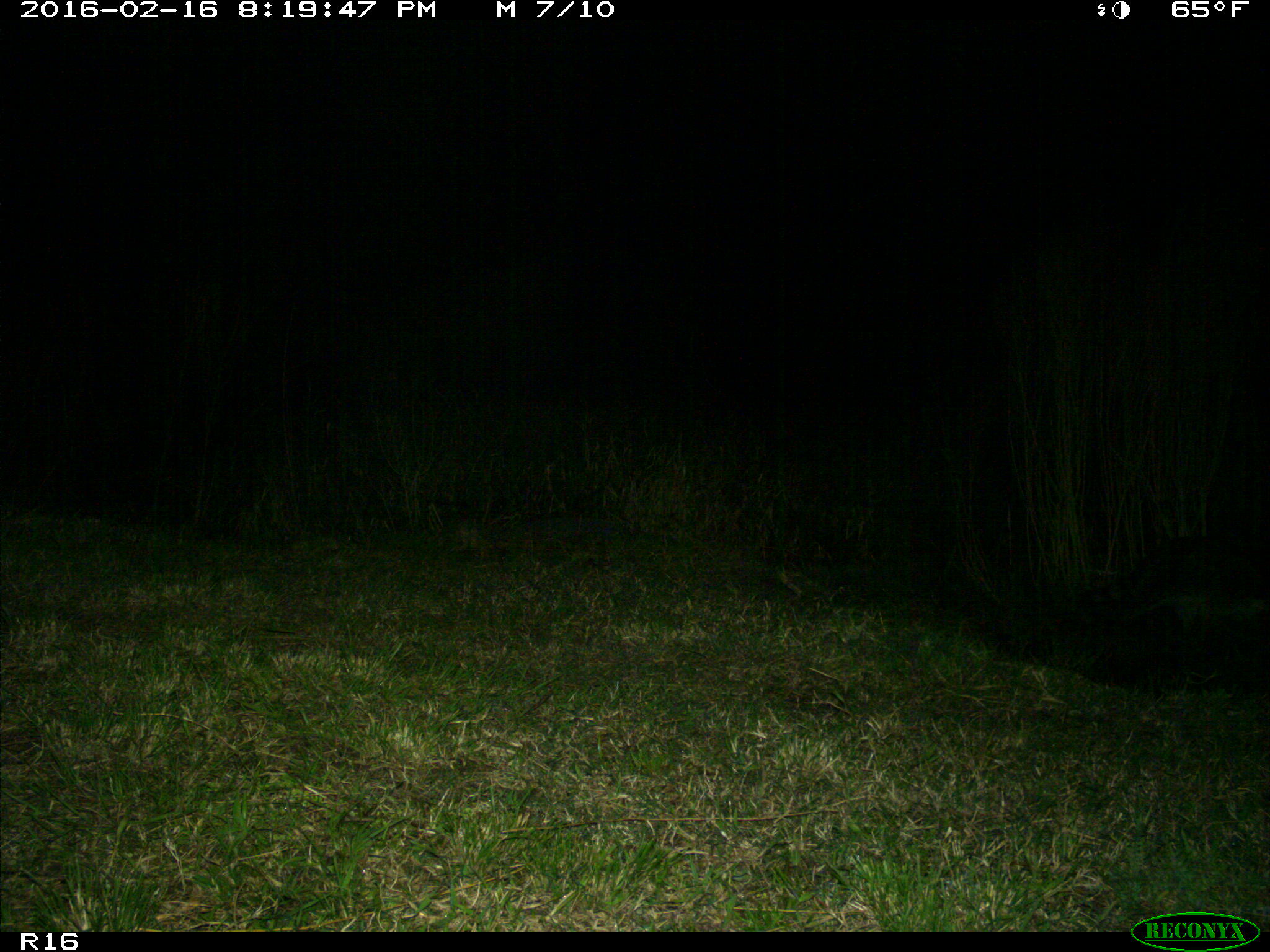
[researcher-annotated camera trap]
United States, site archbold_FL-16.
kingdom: Animalia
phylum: Chordata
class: Mammalia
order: Carnivora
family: Procyonidae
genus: Procyon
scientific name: Procyon lotor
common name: common raccoon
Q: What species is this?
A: Procyon lotor (common raccoon).